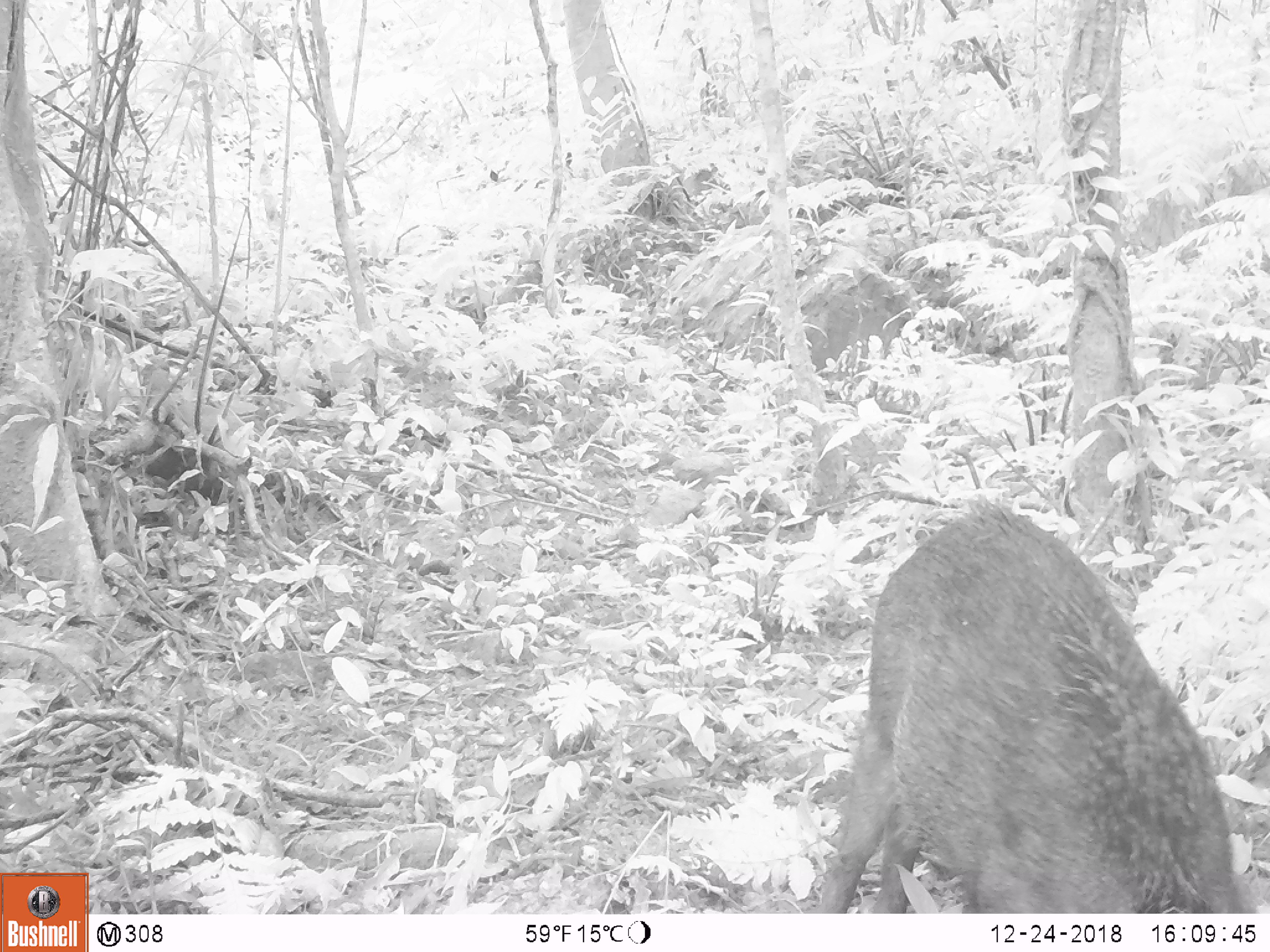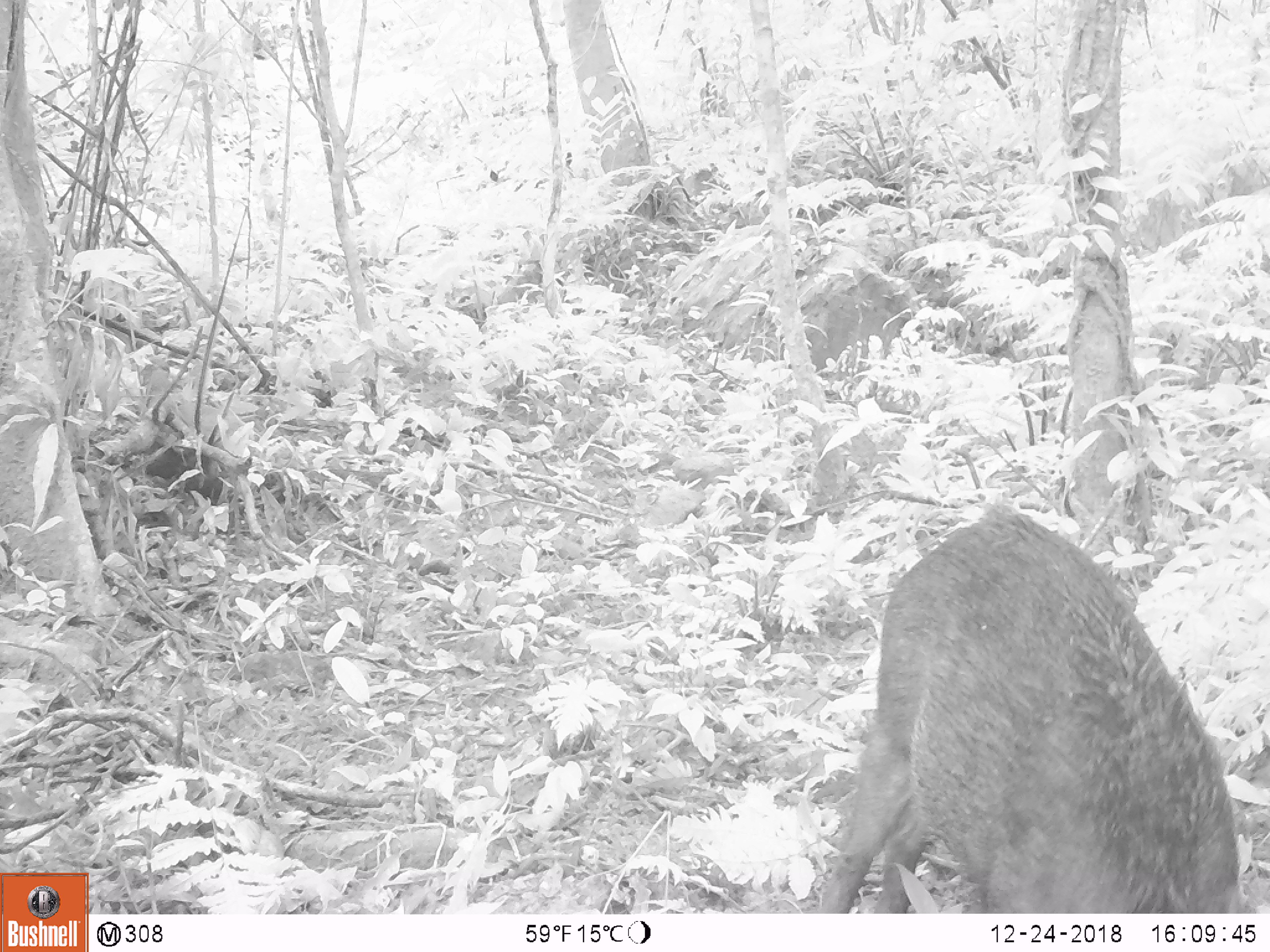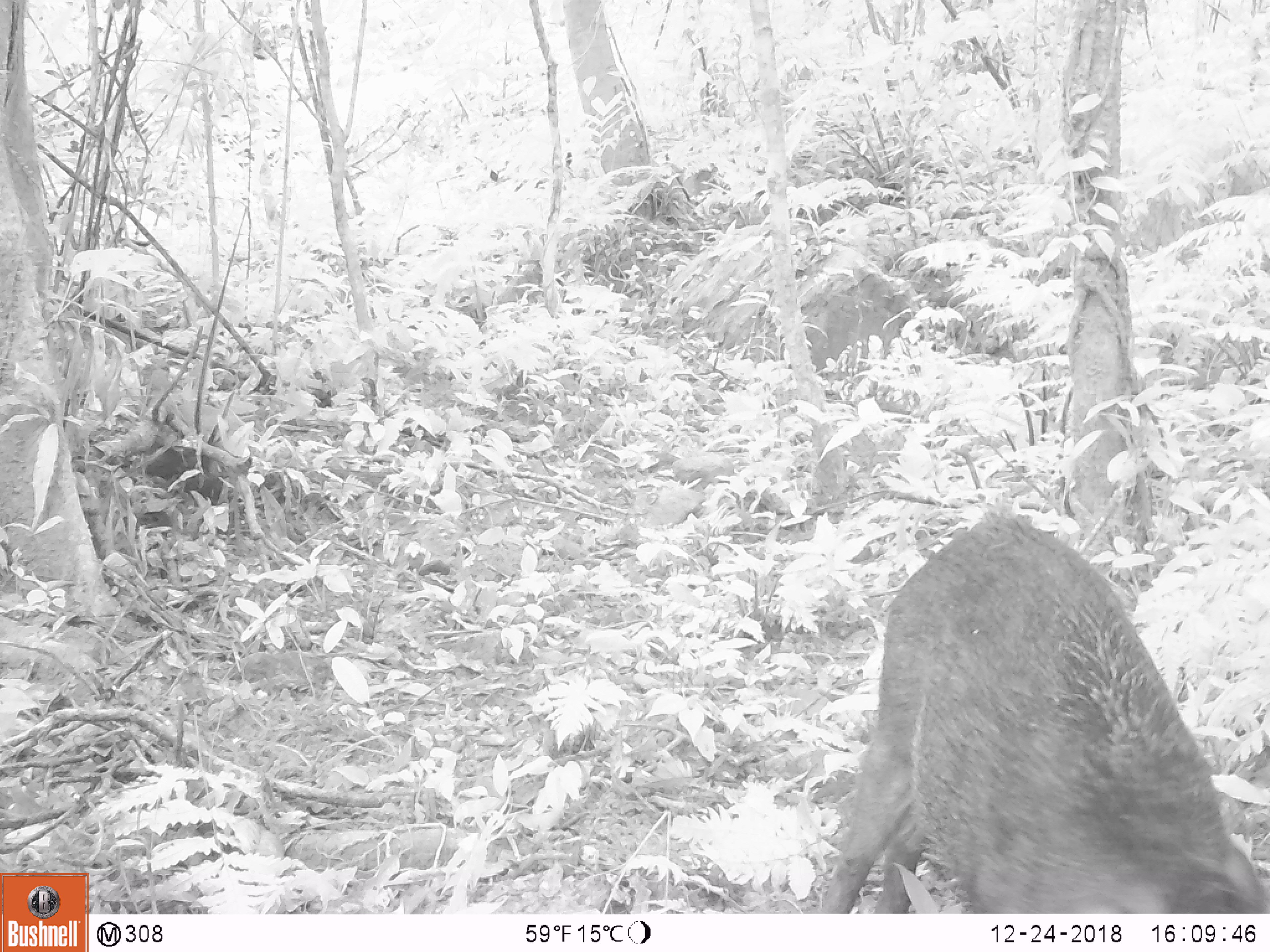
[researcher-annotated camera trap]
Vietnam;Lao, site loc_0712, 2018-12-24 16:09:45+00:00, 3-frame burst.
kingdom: Animalia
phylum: Chordata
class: Mammalia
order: Artiodactyla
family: Suidae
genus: Sus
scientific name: Sus scrofa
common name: eurasian wild pig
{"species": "eurasian wild pig (Sus scrofa)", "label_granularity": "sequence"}